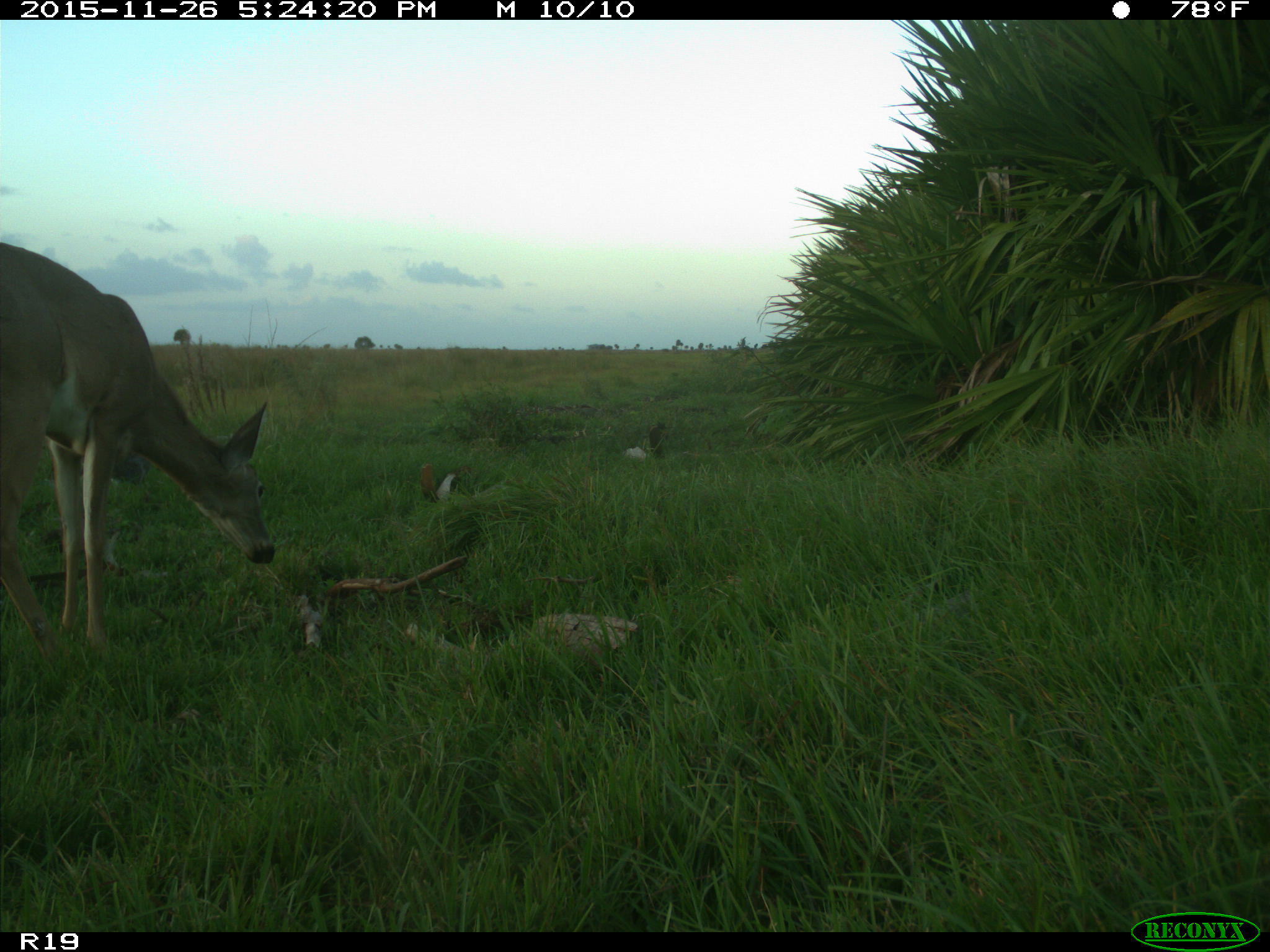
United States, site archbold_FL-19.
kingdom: Animalia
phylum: Chordata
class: Mammalia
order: Artiodactyla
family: Cervidae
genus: Odocoileus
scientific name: Odocoileus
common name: deer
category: unidentified deer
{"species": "unidentified deer (deer) (Odocoileus)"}